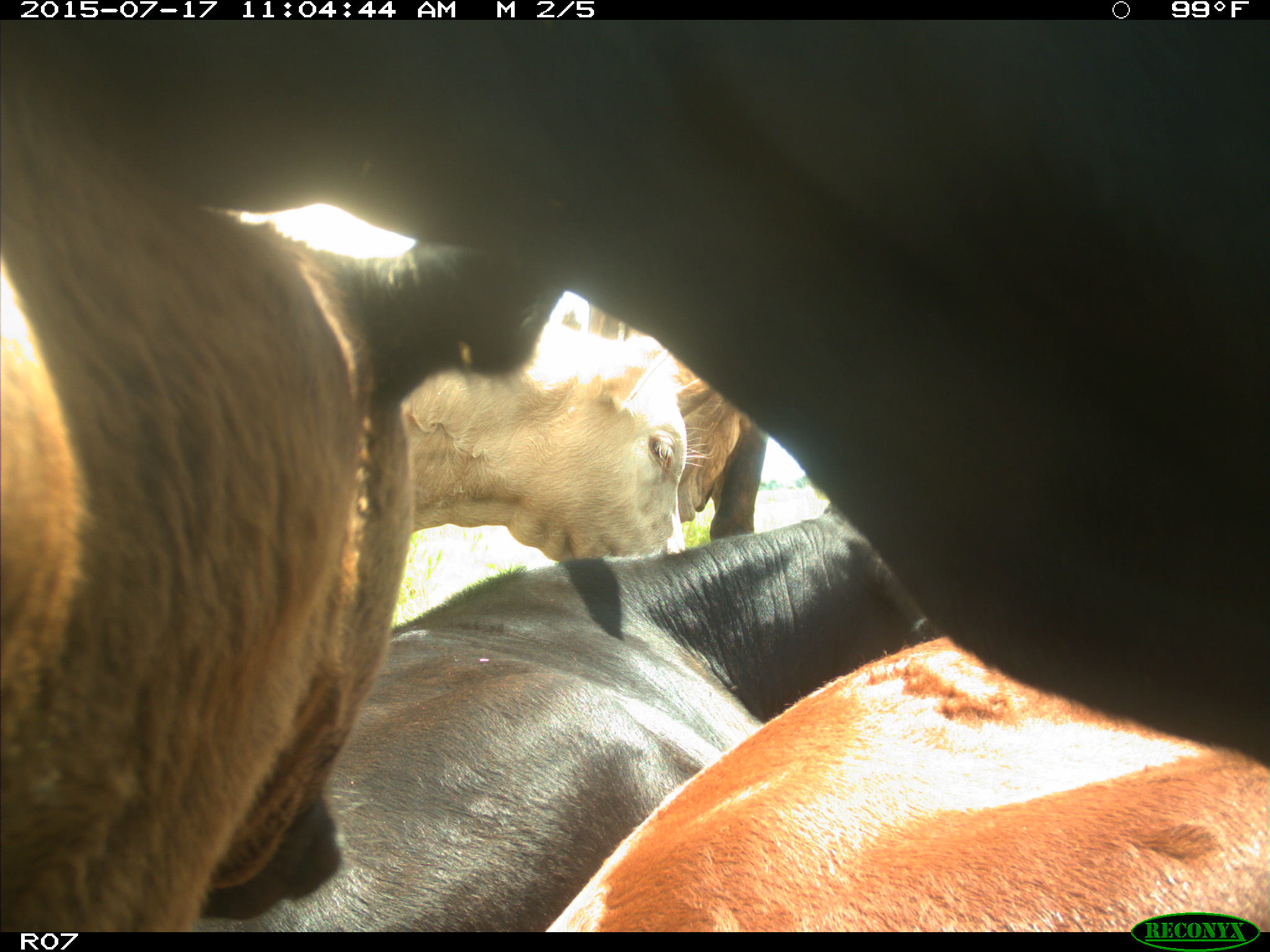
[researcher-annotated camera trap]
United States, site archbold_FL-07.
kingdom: Animalia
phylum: Chordata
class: Mammalia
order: Artiodactyla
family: Bovidae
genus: Bos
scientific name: Bos taurus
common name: domestic cow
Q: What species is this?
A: Bos taurus (domestic cow).